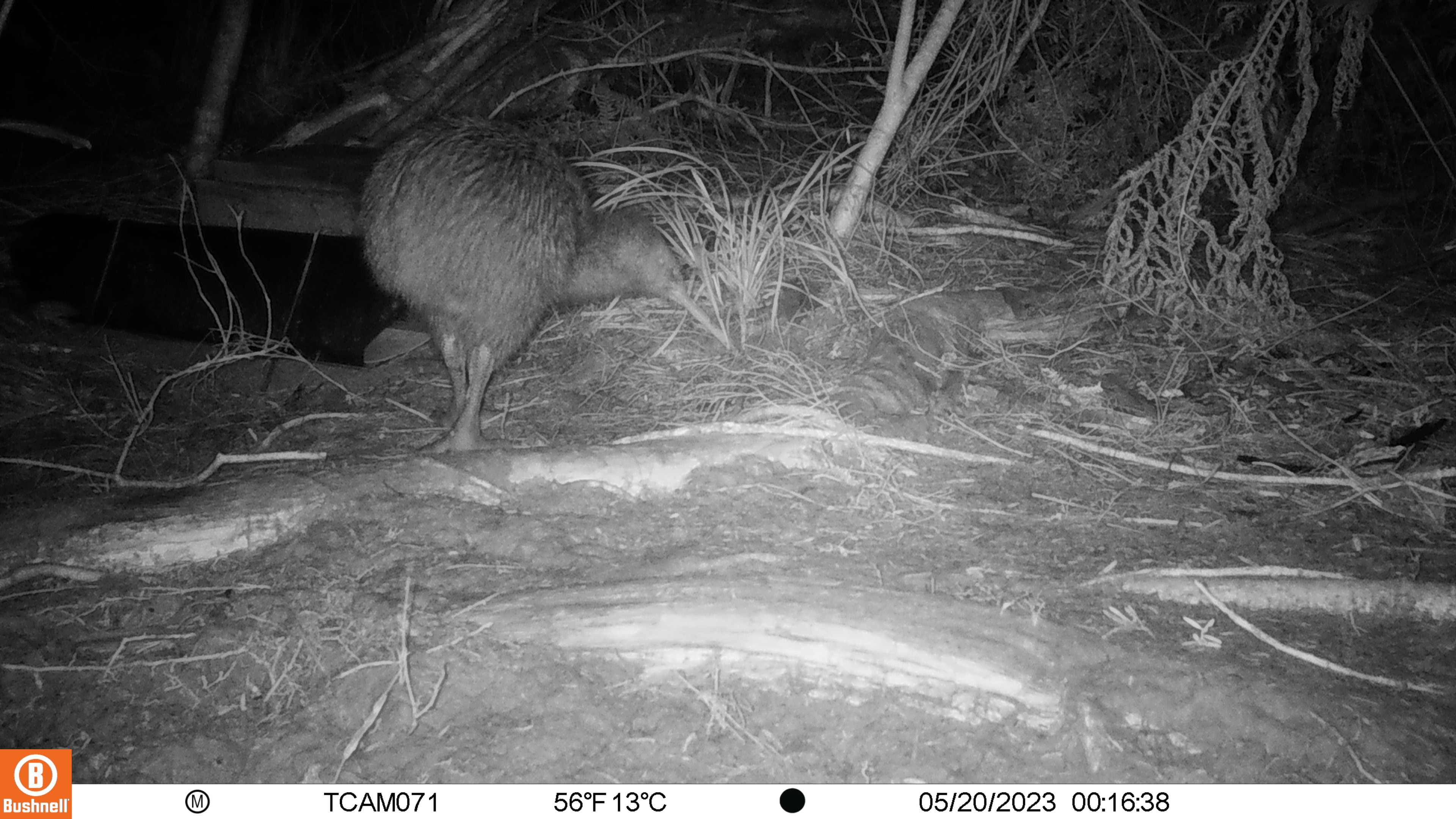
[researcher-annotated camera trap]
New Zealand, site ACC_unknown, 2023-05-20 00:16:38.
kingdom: Animalia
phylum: Chordata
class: Aves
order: Apterygiformes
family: Apterygidae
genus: Apteryx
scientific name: Apteryx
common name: kiwi